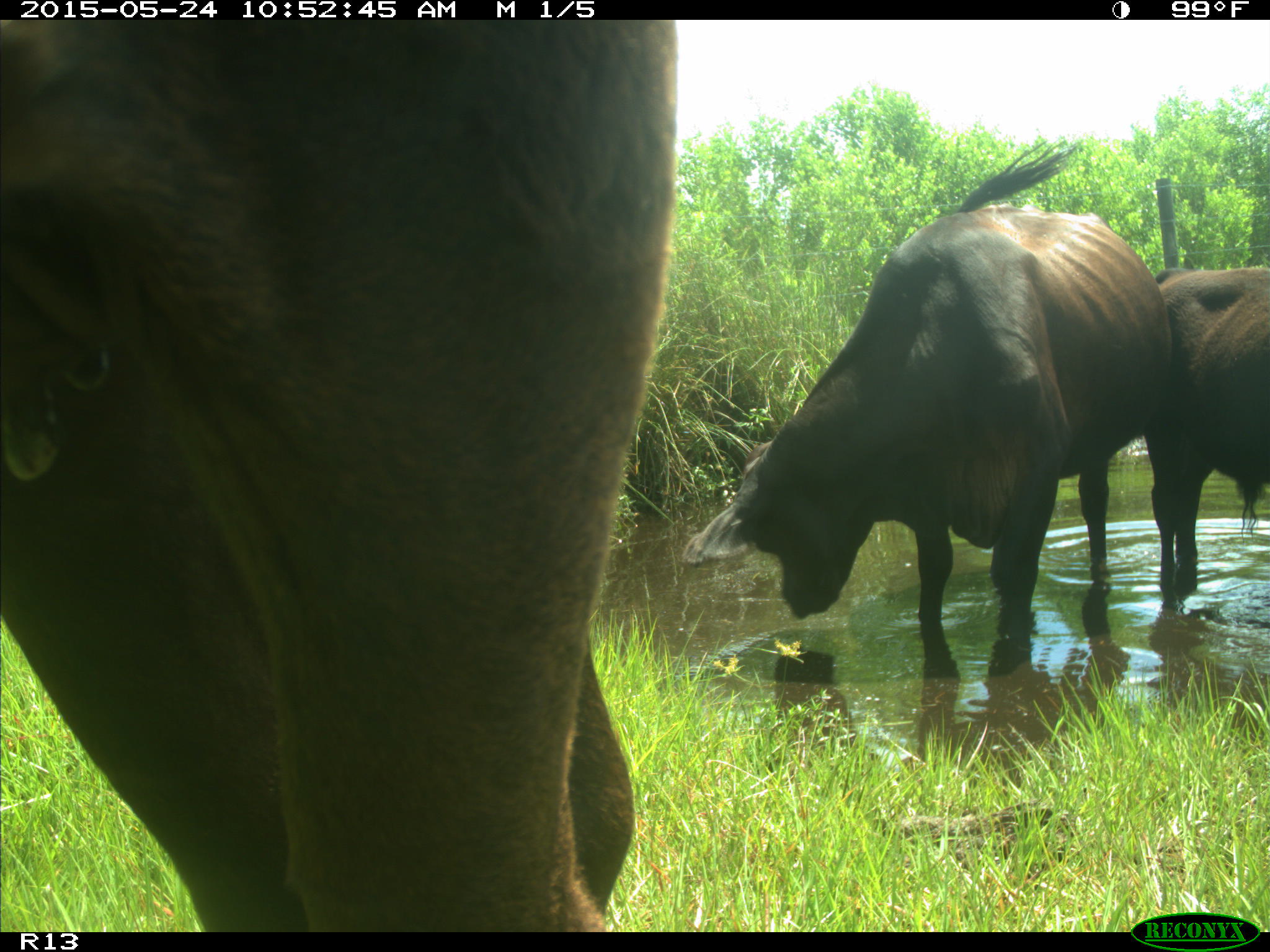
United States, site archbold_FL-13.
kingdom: Animalia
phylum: Chordata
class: Mammalia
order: Artiodactyla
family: Bovidae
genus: Bos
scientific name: Bos taurus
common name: domestic cow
Bos taurus (domestic cow).